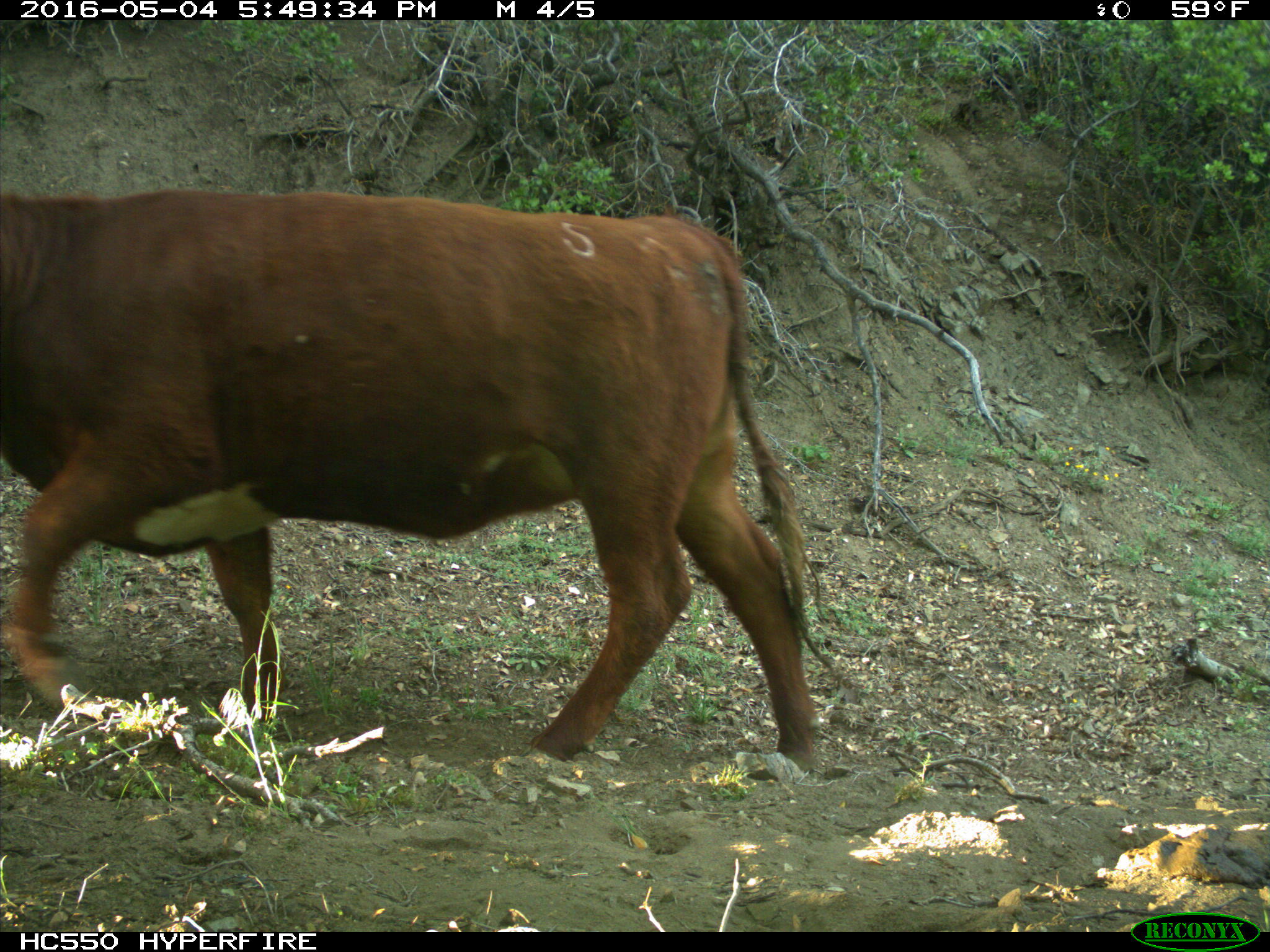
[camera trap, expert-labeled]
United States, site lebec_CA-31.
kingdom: Animalia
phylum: Chordata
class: Mammalia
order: Artiodactyla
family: Bovidae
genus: Bos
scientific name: Bos taurus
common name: domestic cow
Bos taurus (domestic cow).